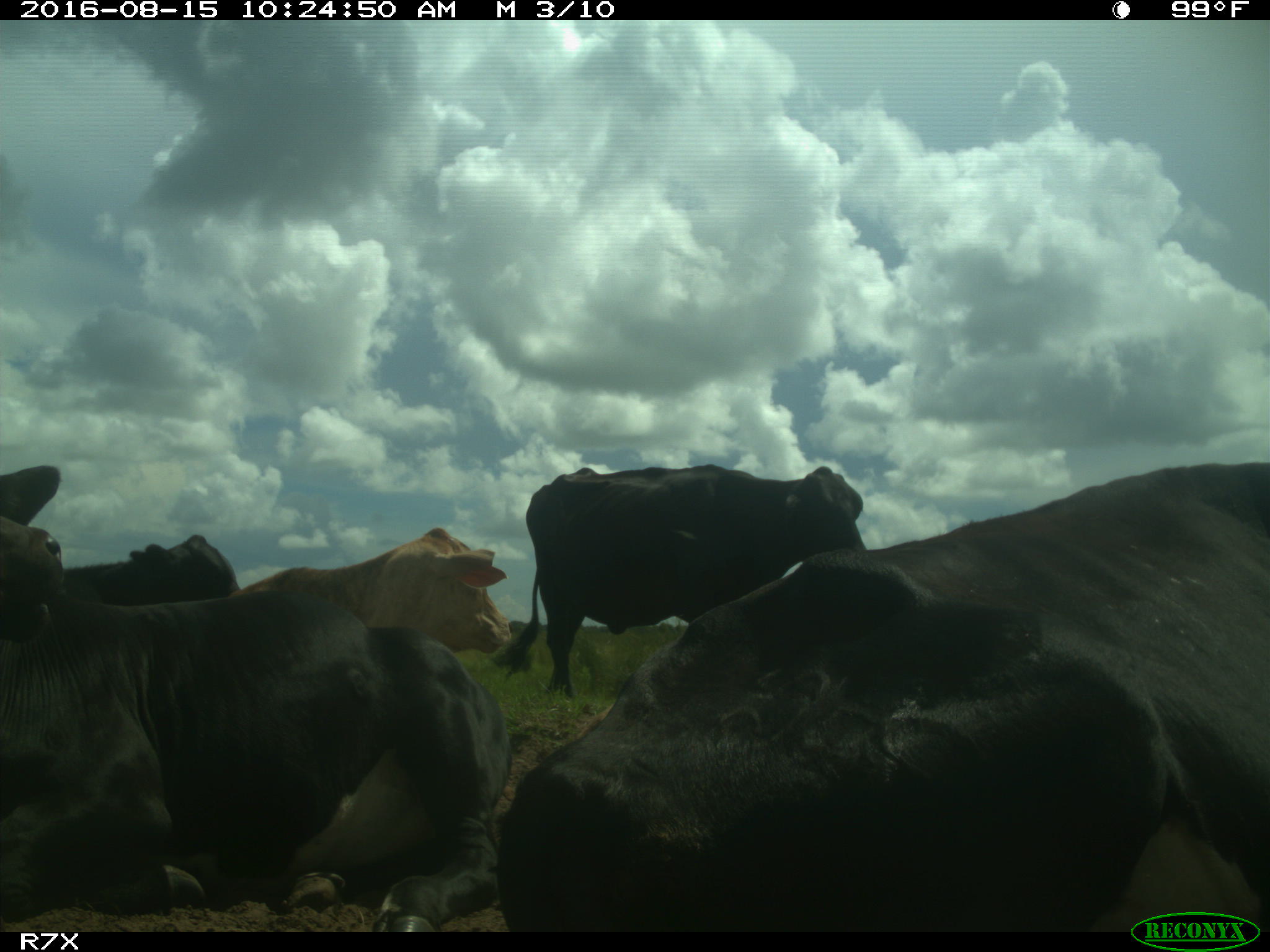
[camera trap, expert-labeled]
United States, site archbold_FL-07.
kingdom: Animalia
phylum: Chordata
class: Mammalia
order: Artiodactyla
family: Bovidae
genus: Bos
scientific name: Bos taurus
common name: domestic cow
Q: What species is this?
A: Bos taurus (domestic cow).